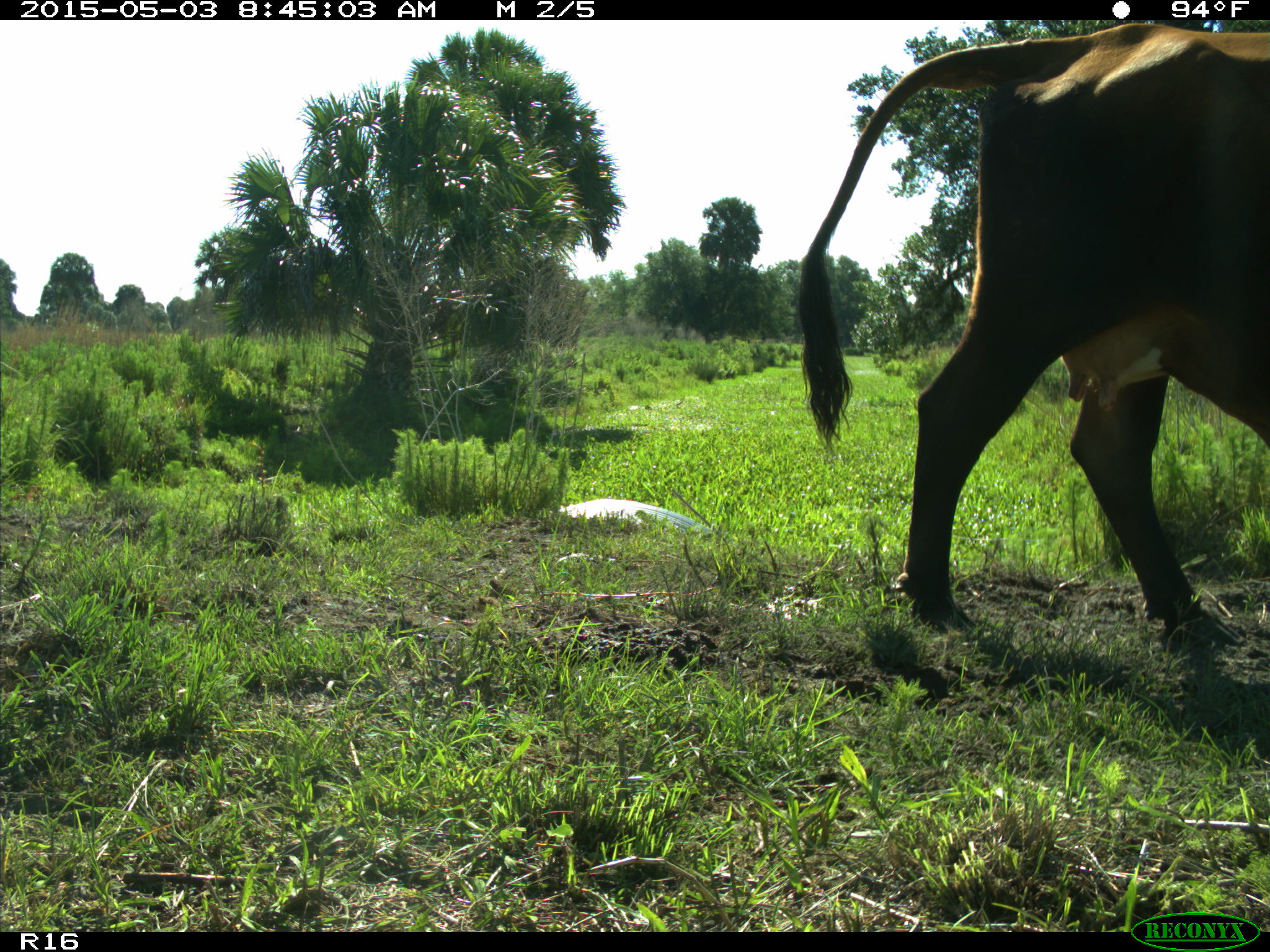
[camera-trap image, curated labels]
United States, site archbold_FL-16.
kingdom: Animalia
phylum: Chordata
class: Mammalia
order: Artiodactyla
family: Bovidae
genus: Bos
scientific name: Bos taurus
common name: domestic cow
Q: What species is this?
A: Bos taurus (domestic cow).